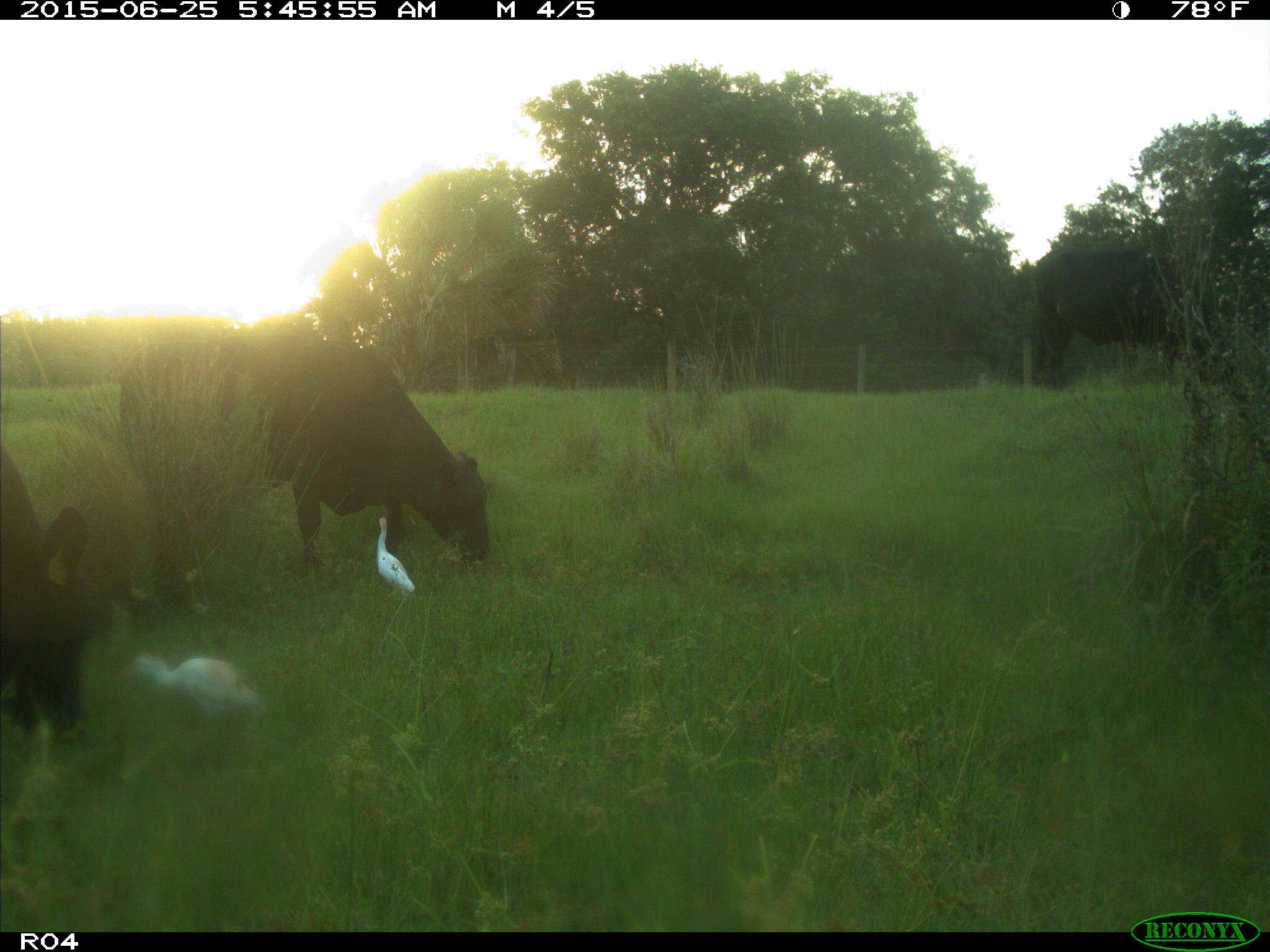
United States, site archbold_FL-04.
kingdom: Animalia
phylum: Chordata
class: Mammalia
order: Artiodactyla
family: Bovidae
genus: Bos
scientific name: Bos taurus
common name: domestic cow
Bos taurus (domestic cow).